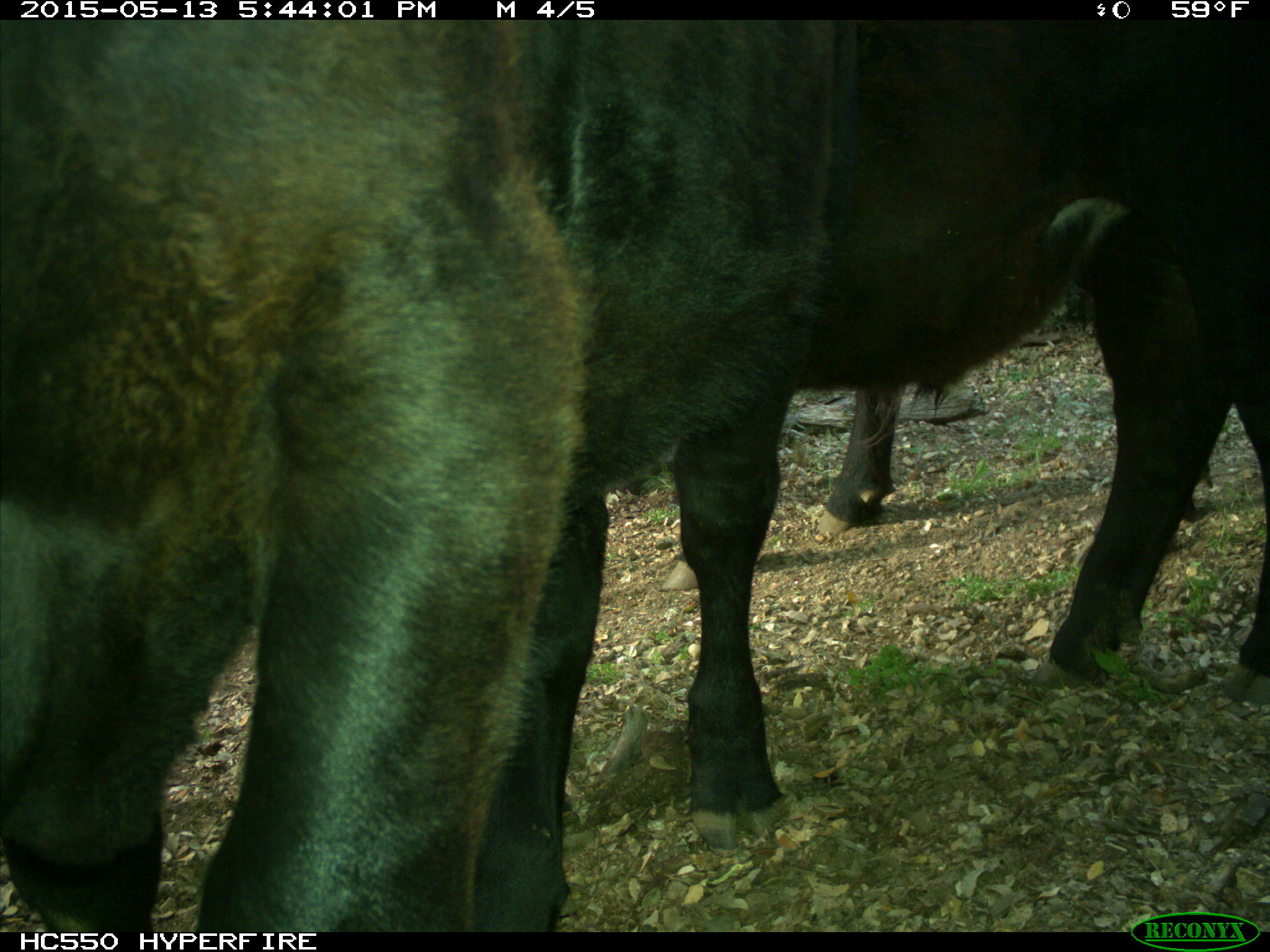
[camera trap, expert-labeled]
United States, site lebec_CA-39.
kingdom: Animalia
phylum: Chordata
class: Mammalia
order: Artiodactyla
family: Bovidae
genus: Bos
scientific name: Bos taurus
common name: domestic cow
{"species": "Bos taurus (domestic cow)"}